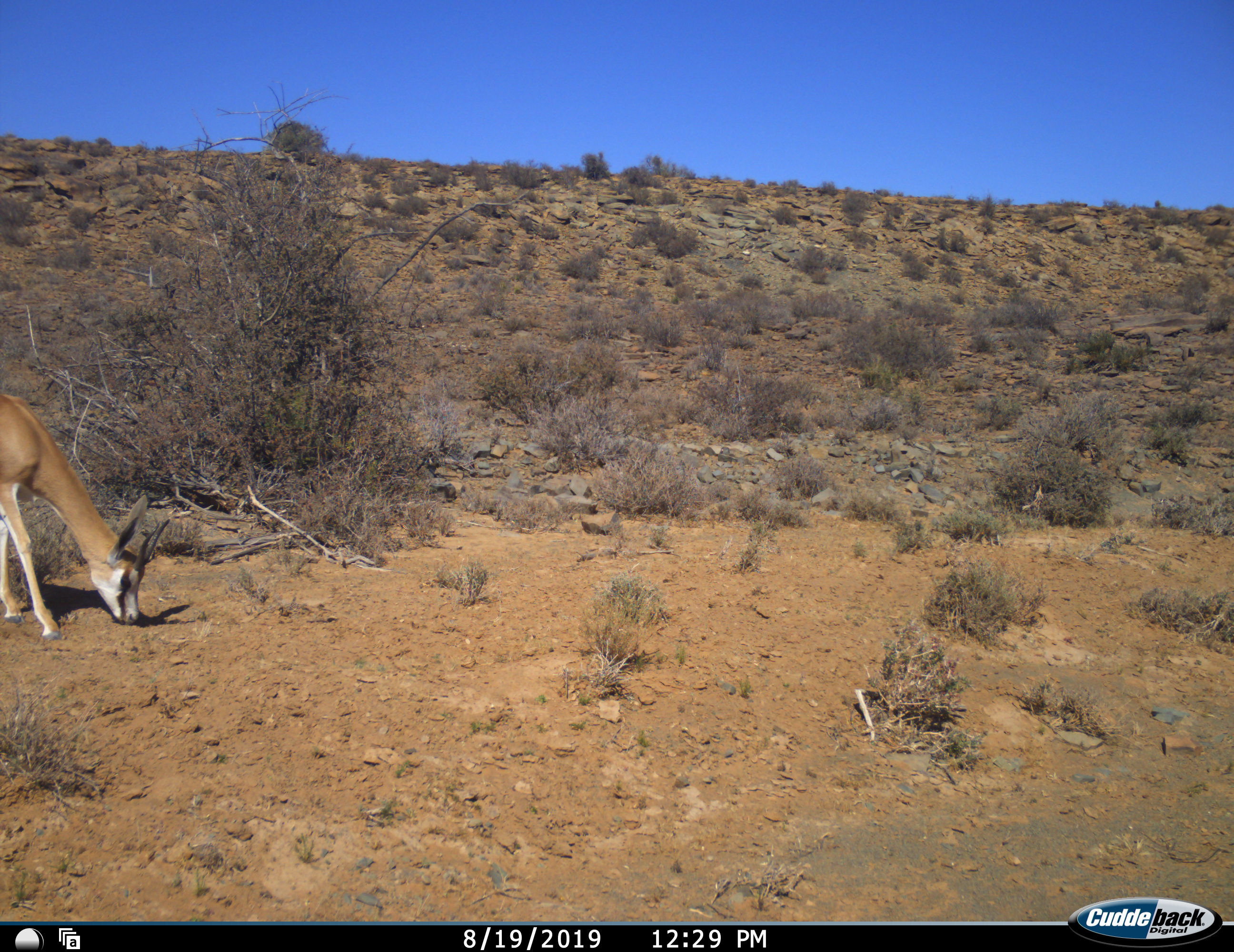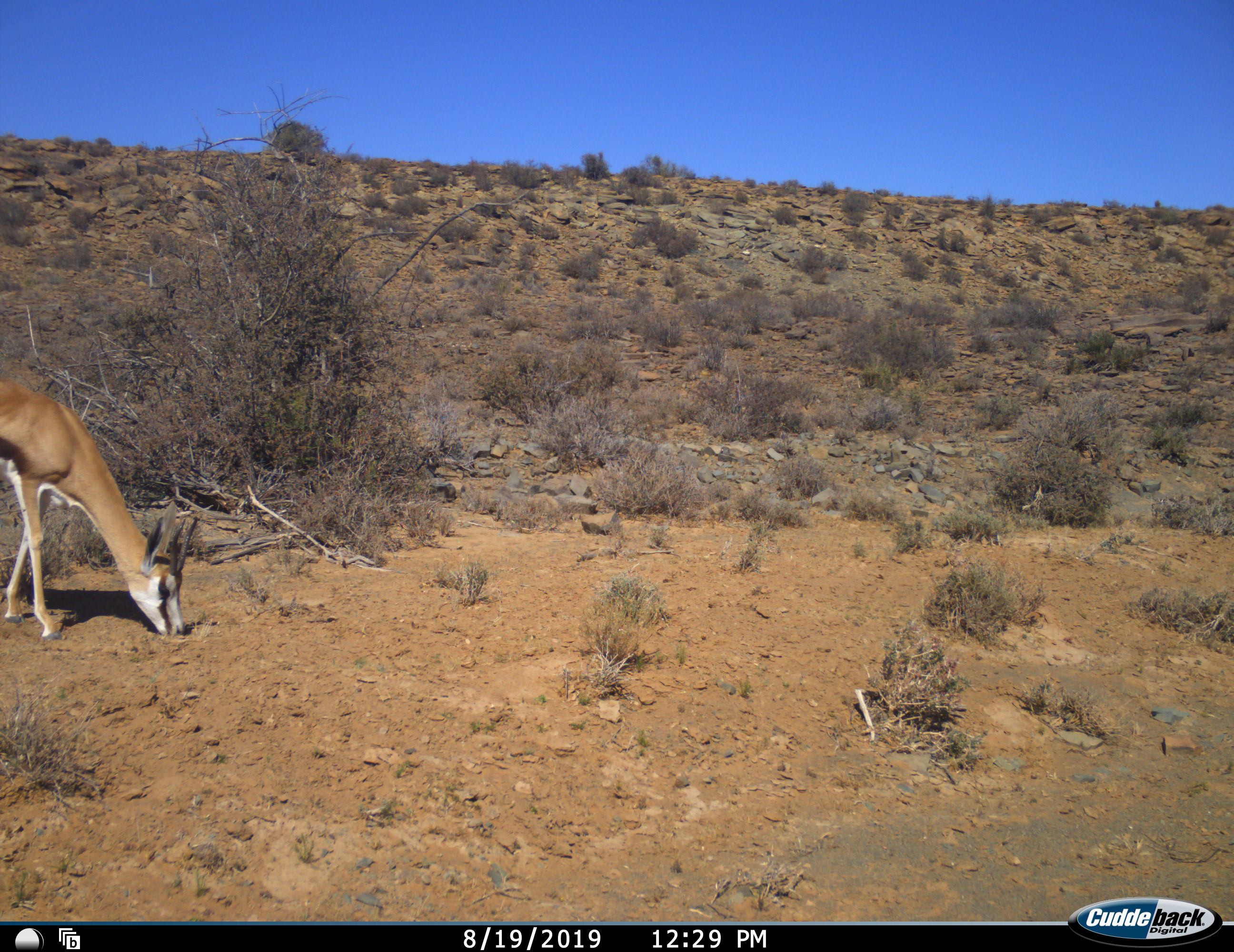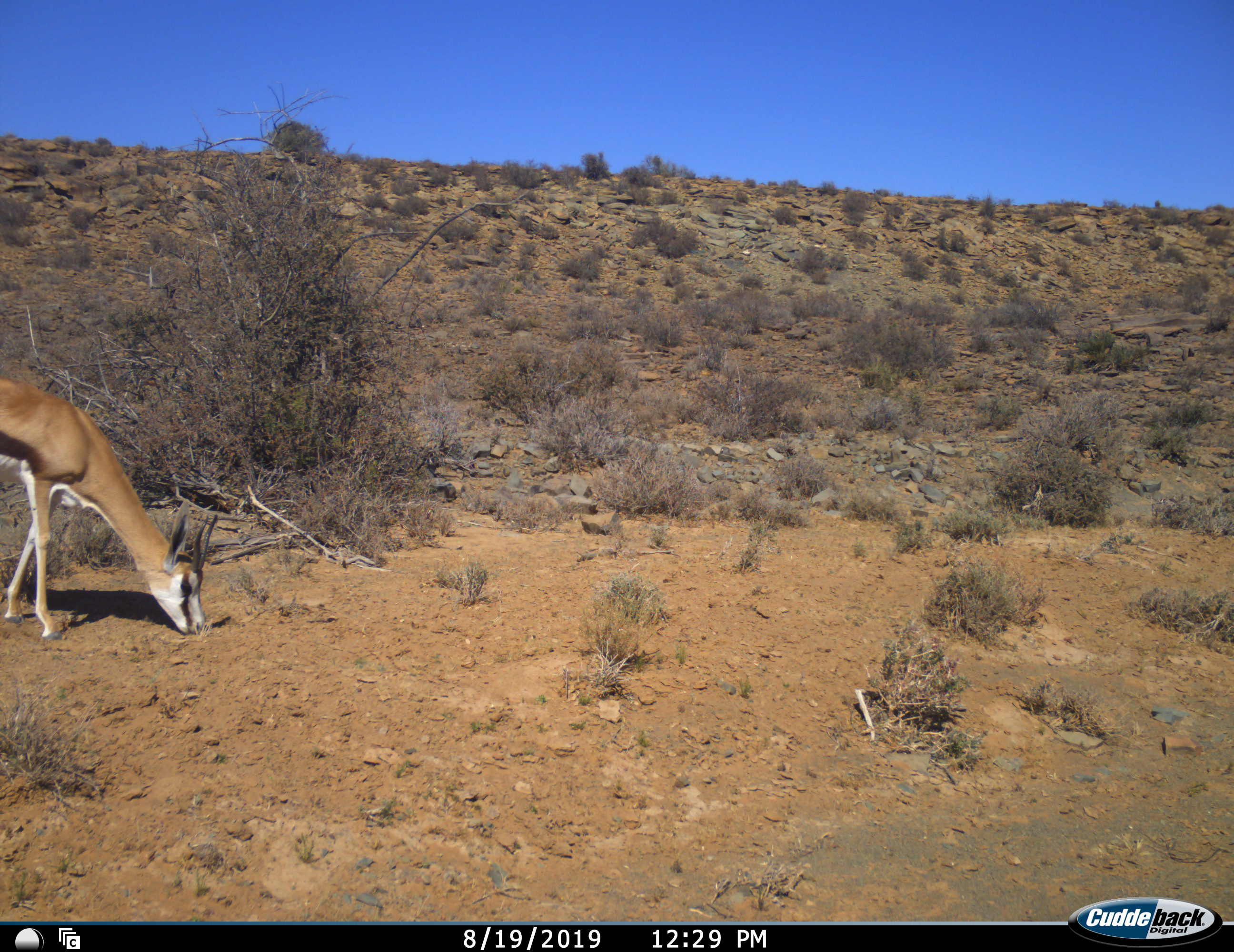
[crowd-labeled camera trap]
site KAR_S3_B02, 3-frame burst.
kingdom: Animalia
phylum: Chordata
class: Mammalia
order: Artiodactyla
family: Bovidae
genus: Antidorcas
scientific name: Antidorcas marsupialis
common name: springbok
Springbok (Antidorcas marsupialis), count 1. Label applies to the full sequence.